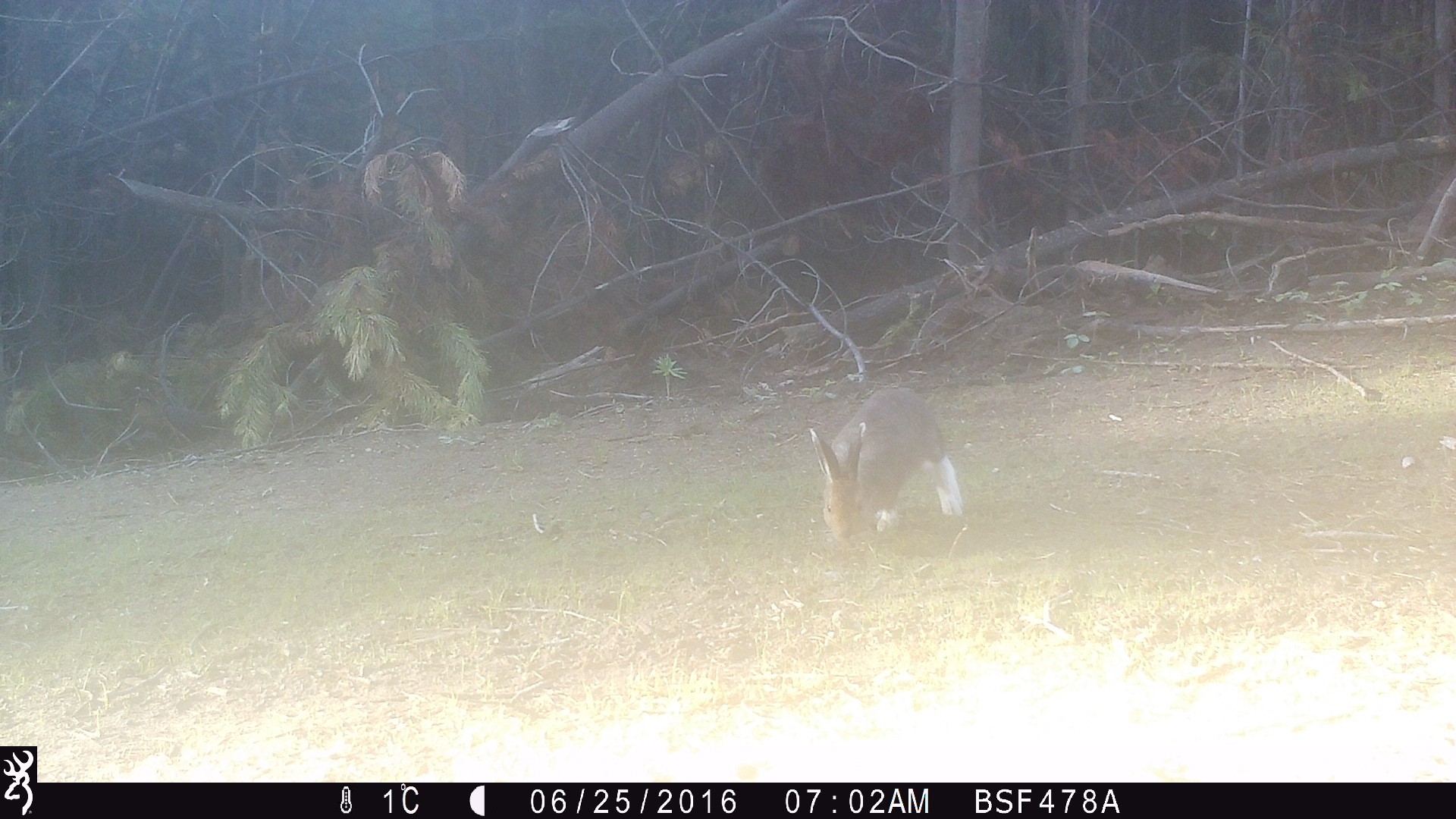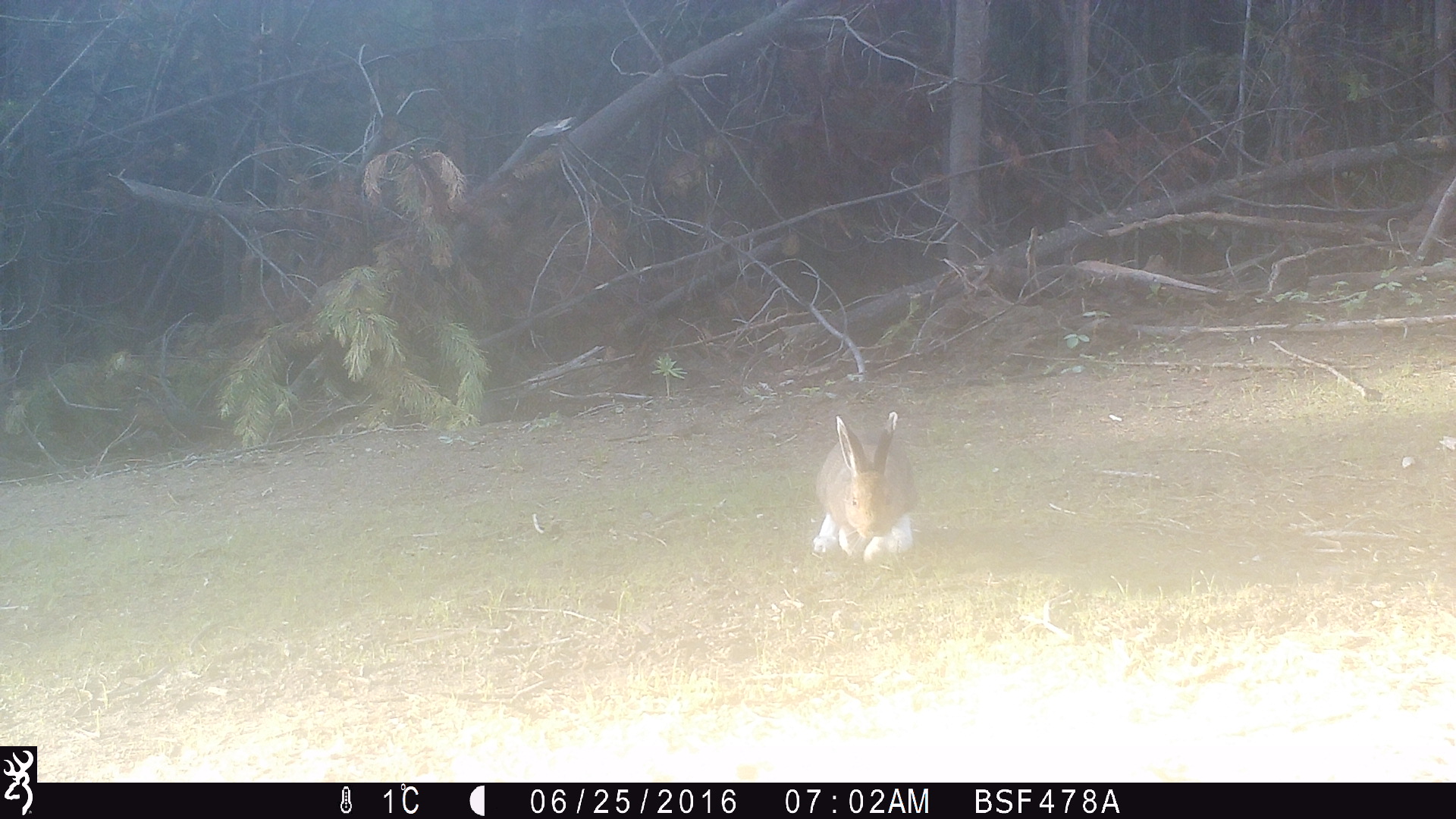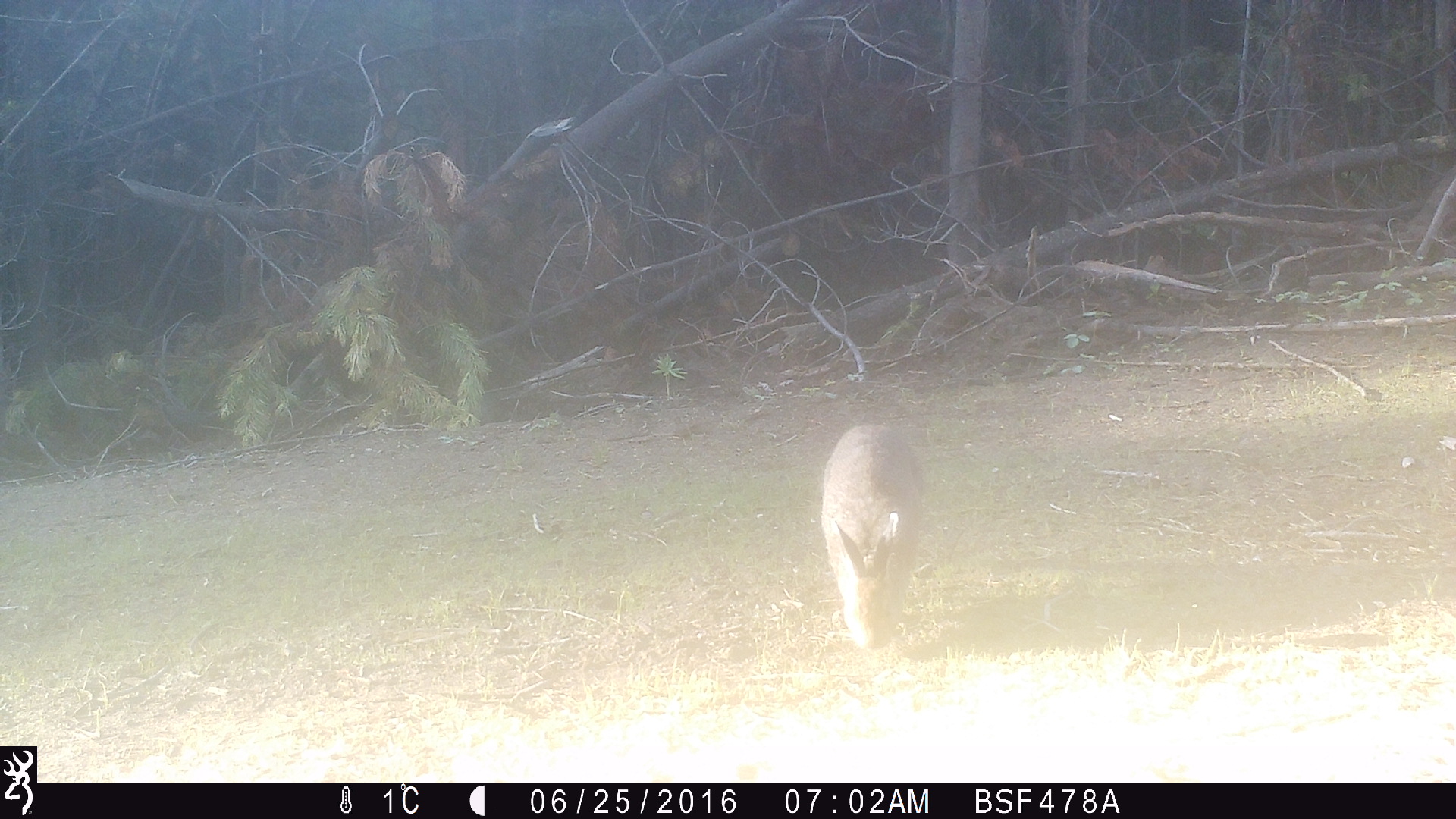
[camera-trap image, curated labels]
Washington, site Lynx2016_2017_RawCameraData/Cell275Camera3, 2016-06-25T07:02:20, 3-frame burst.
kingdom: Animalia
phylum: Chordata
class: Mammalia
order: Lagomorpha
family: Leporidae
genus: Lepus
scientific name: Lepus americanus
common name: snowshoe hare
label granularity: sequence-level